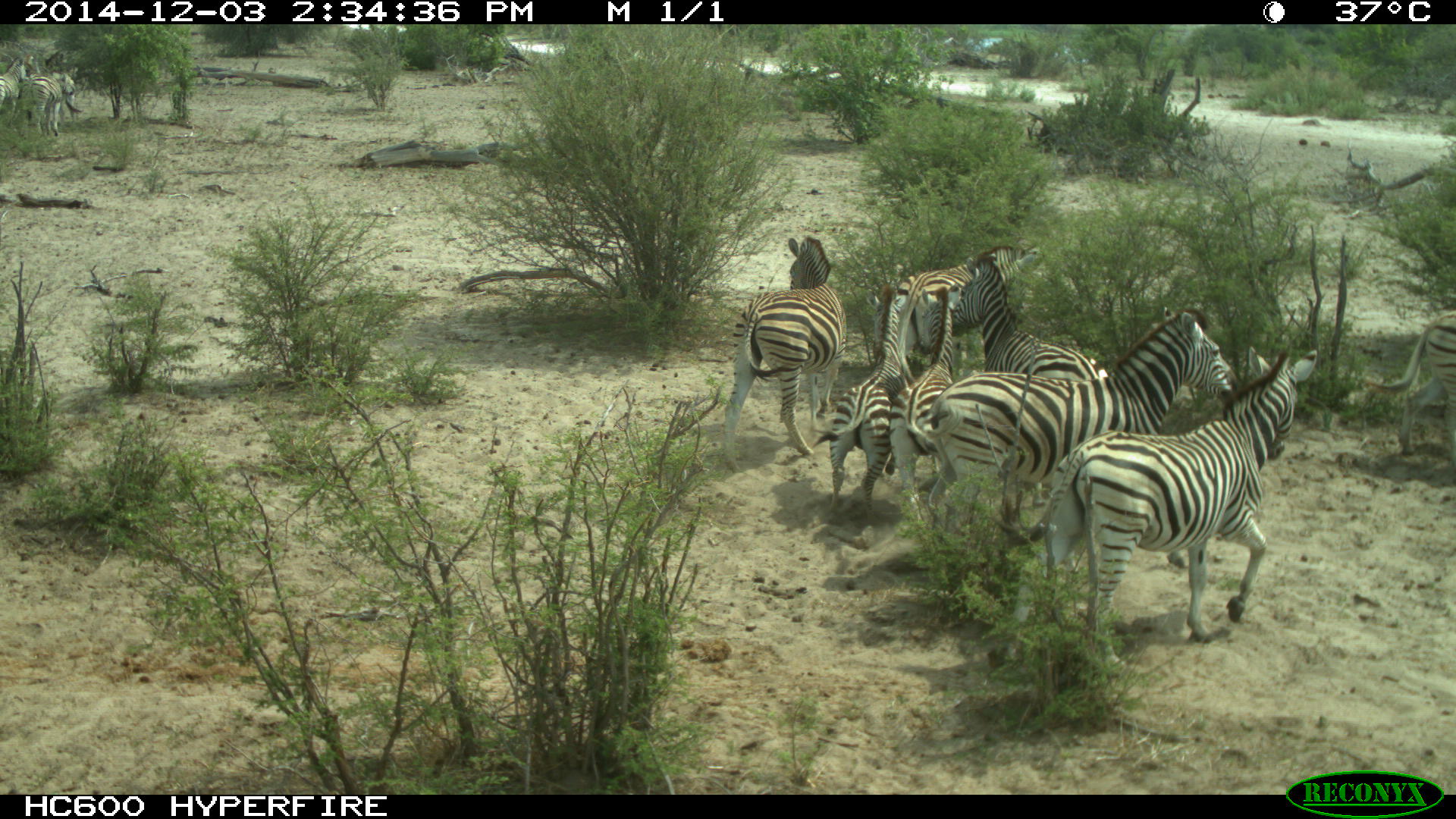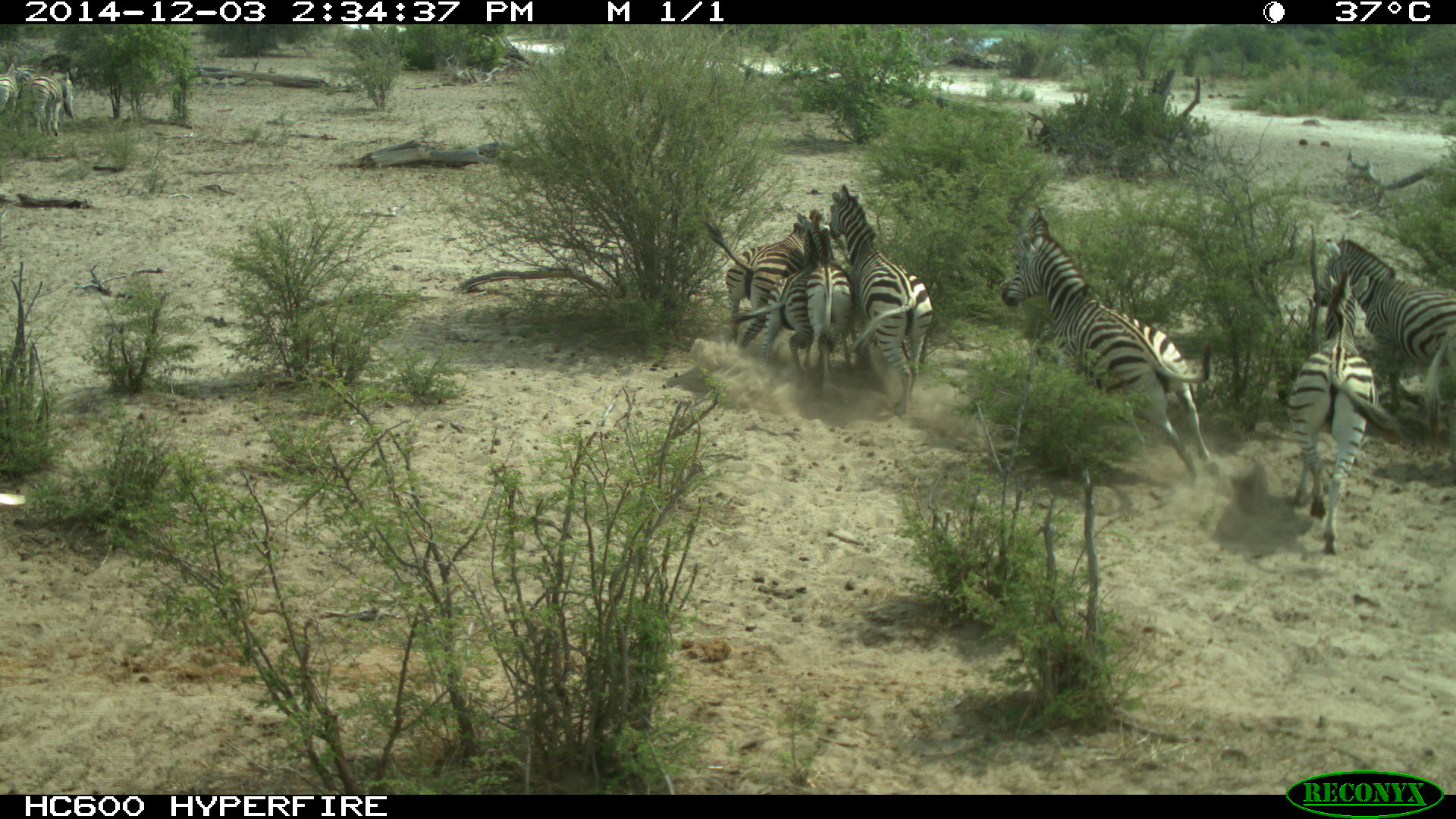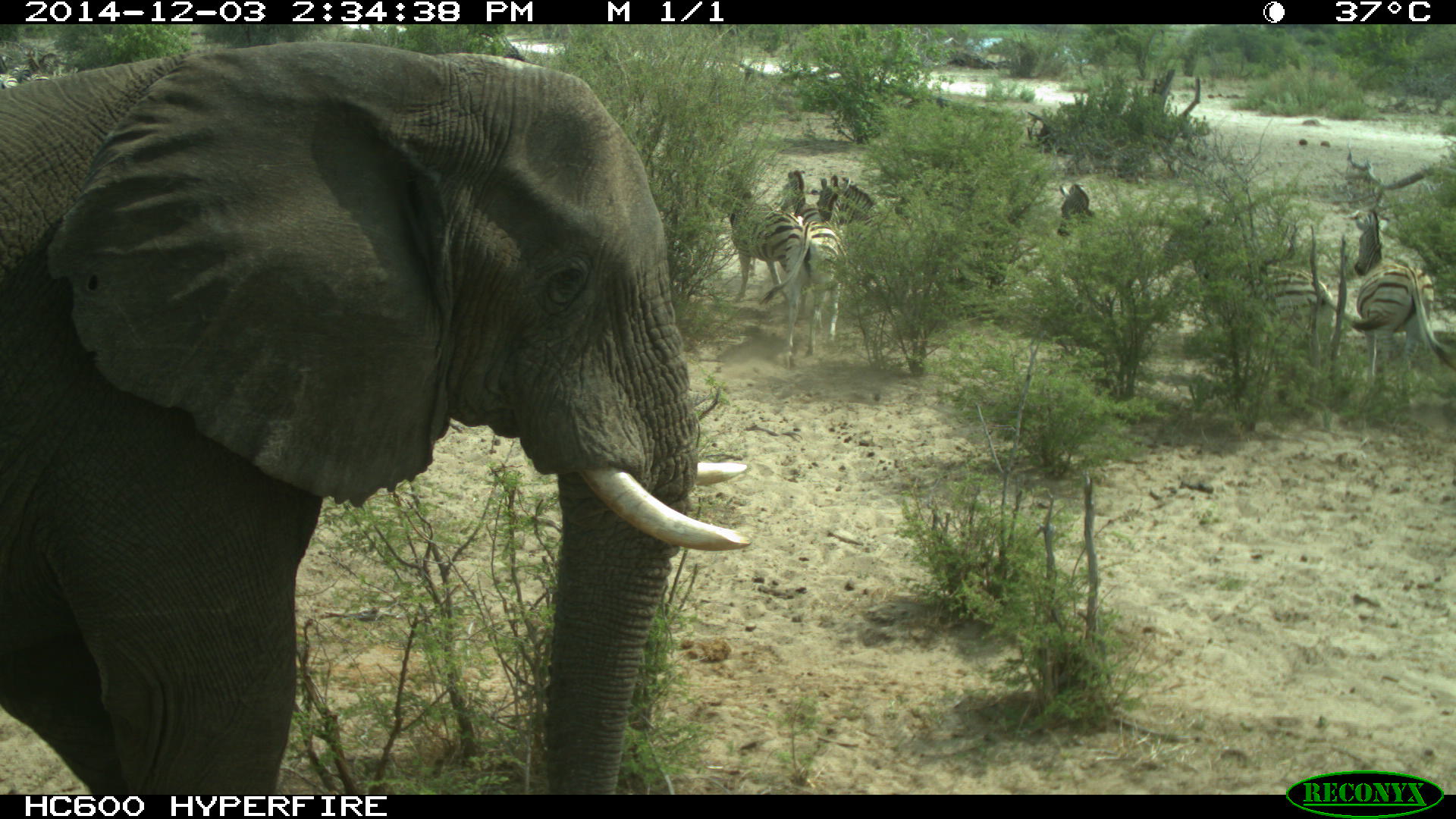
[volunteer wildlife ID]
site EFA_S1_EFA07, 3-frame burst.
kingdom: Animalia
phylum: Chordata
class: Mammalia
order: Proboscidea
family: Elephantidae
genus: Loxodonta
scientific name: Loxodonta africana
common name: african bush elephant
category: elephant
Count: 1.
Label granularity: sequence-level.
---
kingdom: Animalia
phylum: Chordata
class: Mammalia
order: Perissodactyla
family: Equidae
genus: Equus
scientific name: Equus quagga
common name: plains zebra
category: zebraplains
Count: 11-50.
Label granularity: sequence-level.